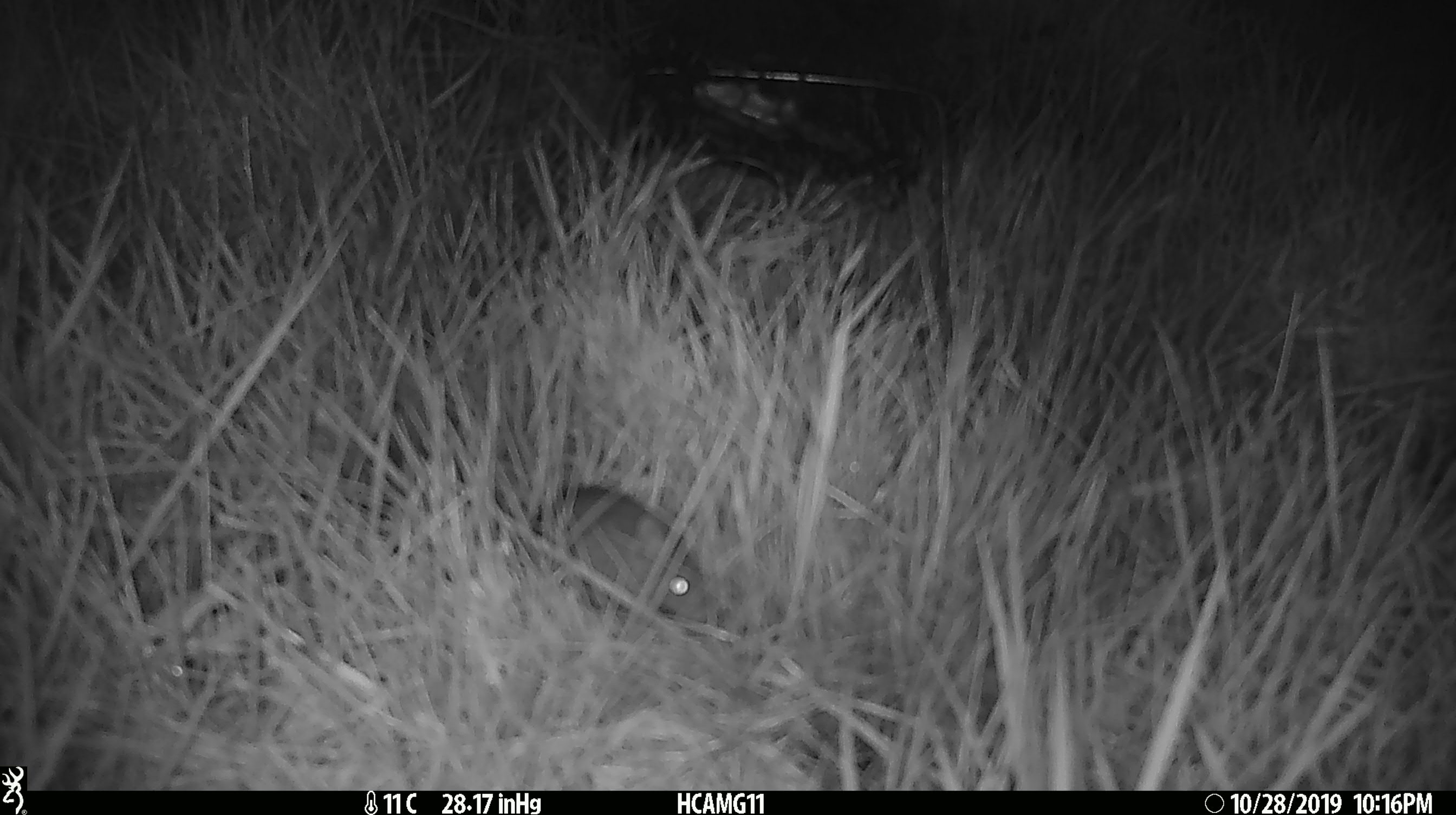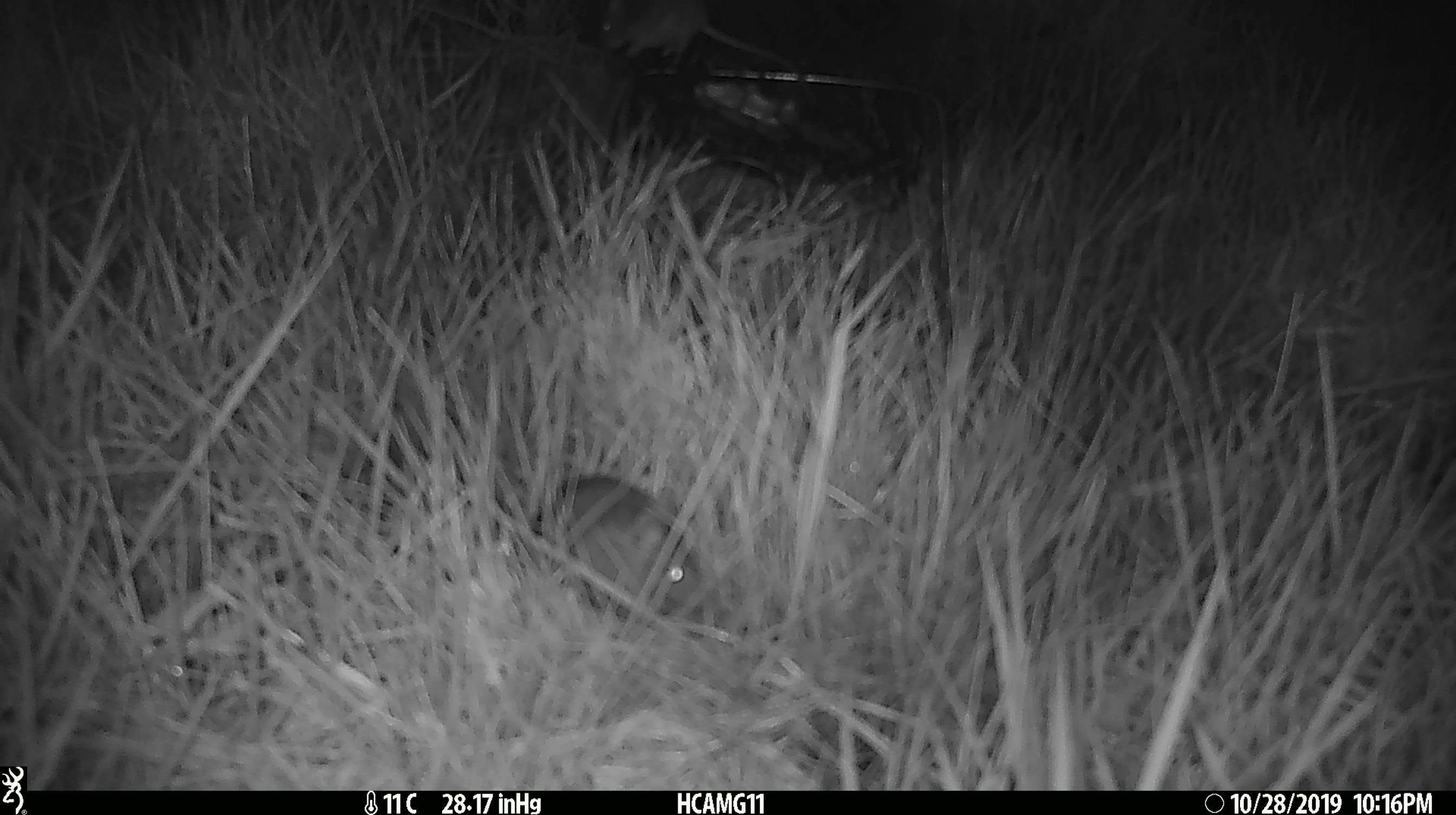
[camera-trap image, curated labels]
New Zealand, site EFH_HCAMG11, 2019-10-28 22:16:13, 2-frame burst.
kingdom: Animalia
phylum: Chordata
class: Mammalia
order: Rodentia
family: Muridae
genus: Mus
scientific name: Mus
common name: mouse